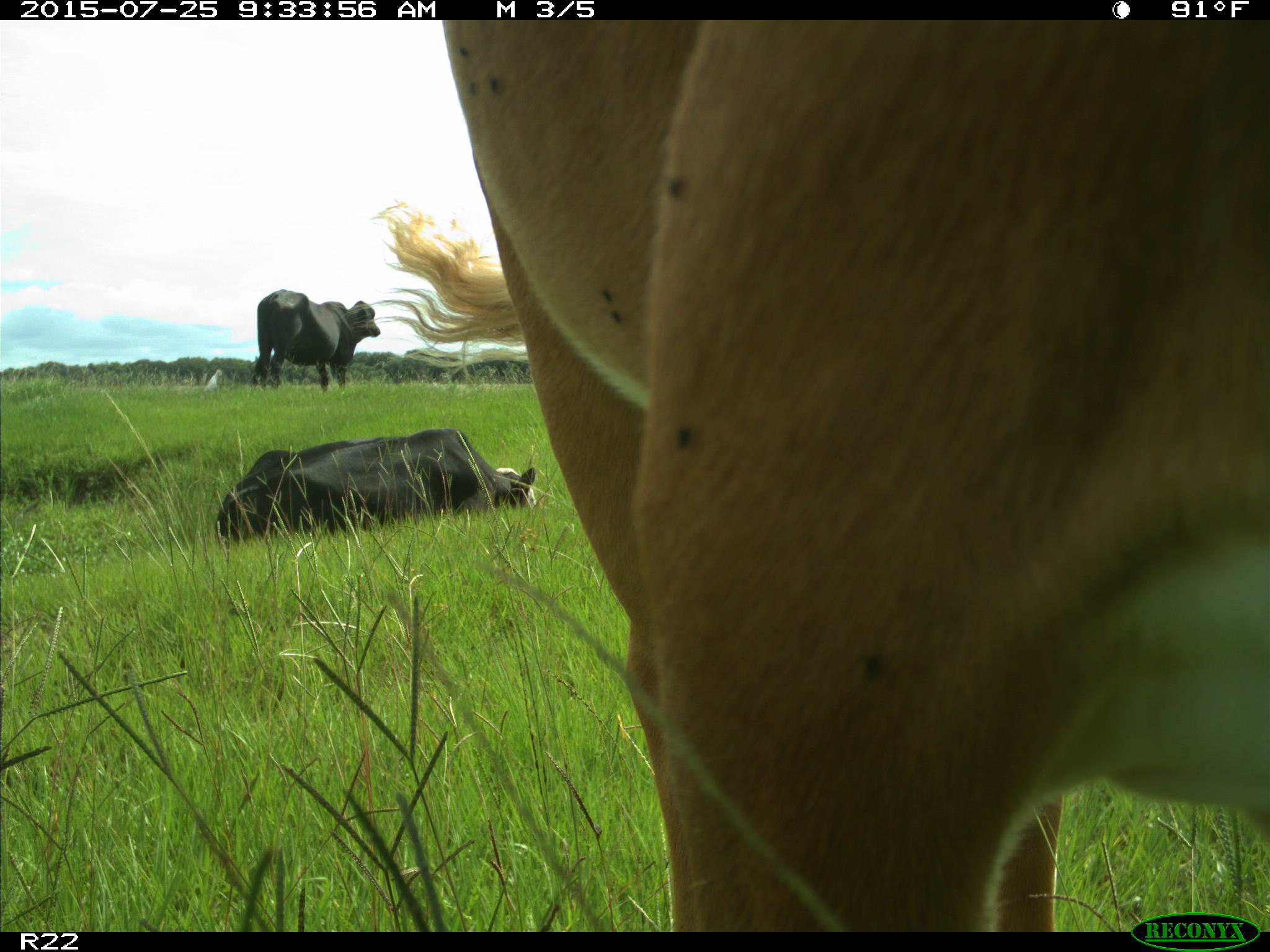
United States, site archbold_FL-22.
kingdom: Animalia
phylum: Chordata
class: Mammalia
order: Artiodactyla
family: Bovidae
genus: Bos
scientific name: Bos taurus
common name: domestic cow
Bos taurus (domestic cow).